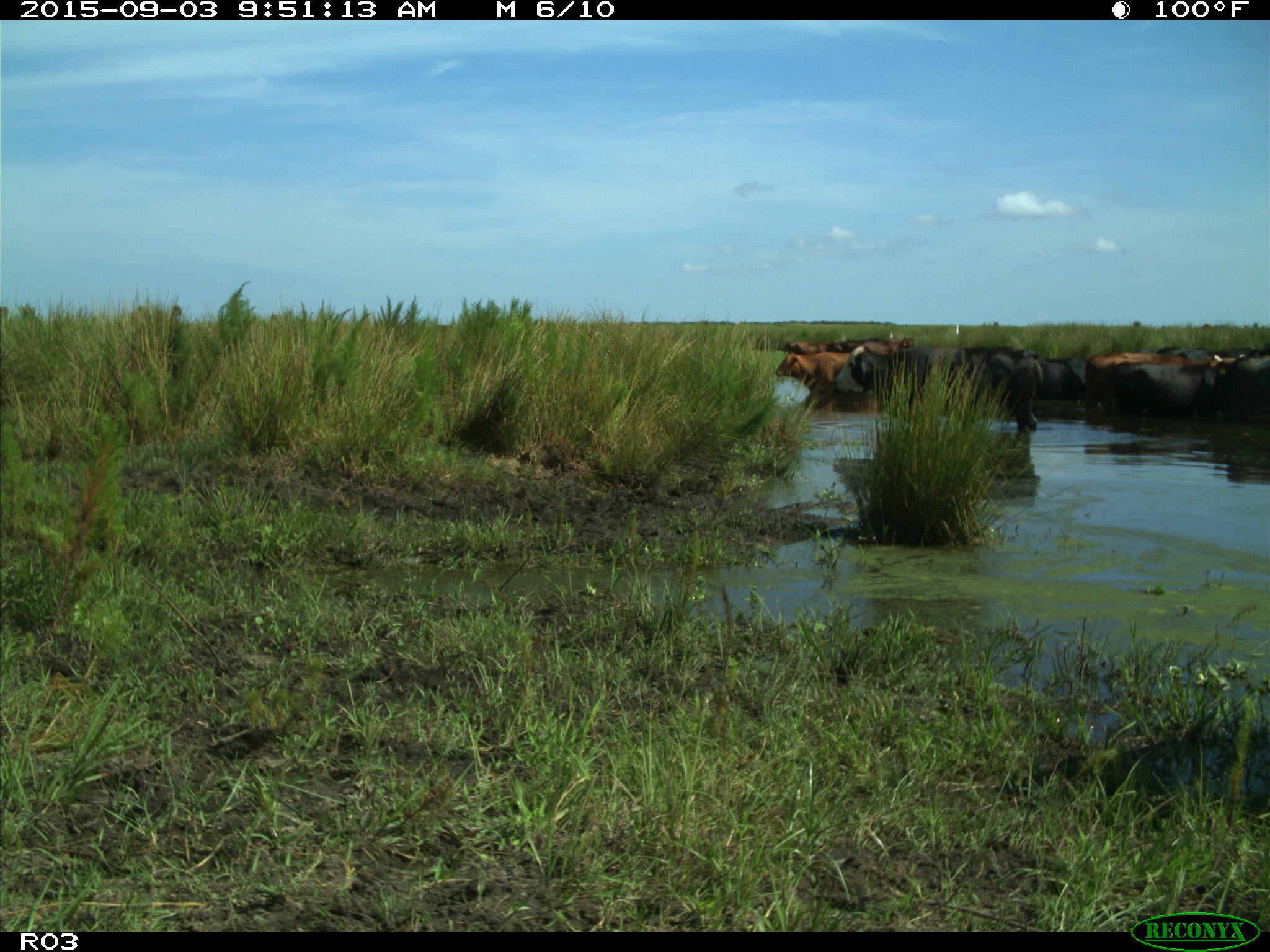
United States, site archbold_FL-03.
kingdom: Animalia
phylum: Chordata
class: Mammalia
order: Artiodactyla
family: Bovidae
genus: Bos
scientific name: Bos taurus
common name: domestic cow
Bos taurus (domestic cow).